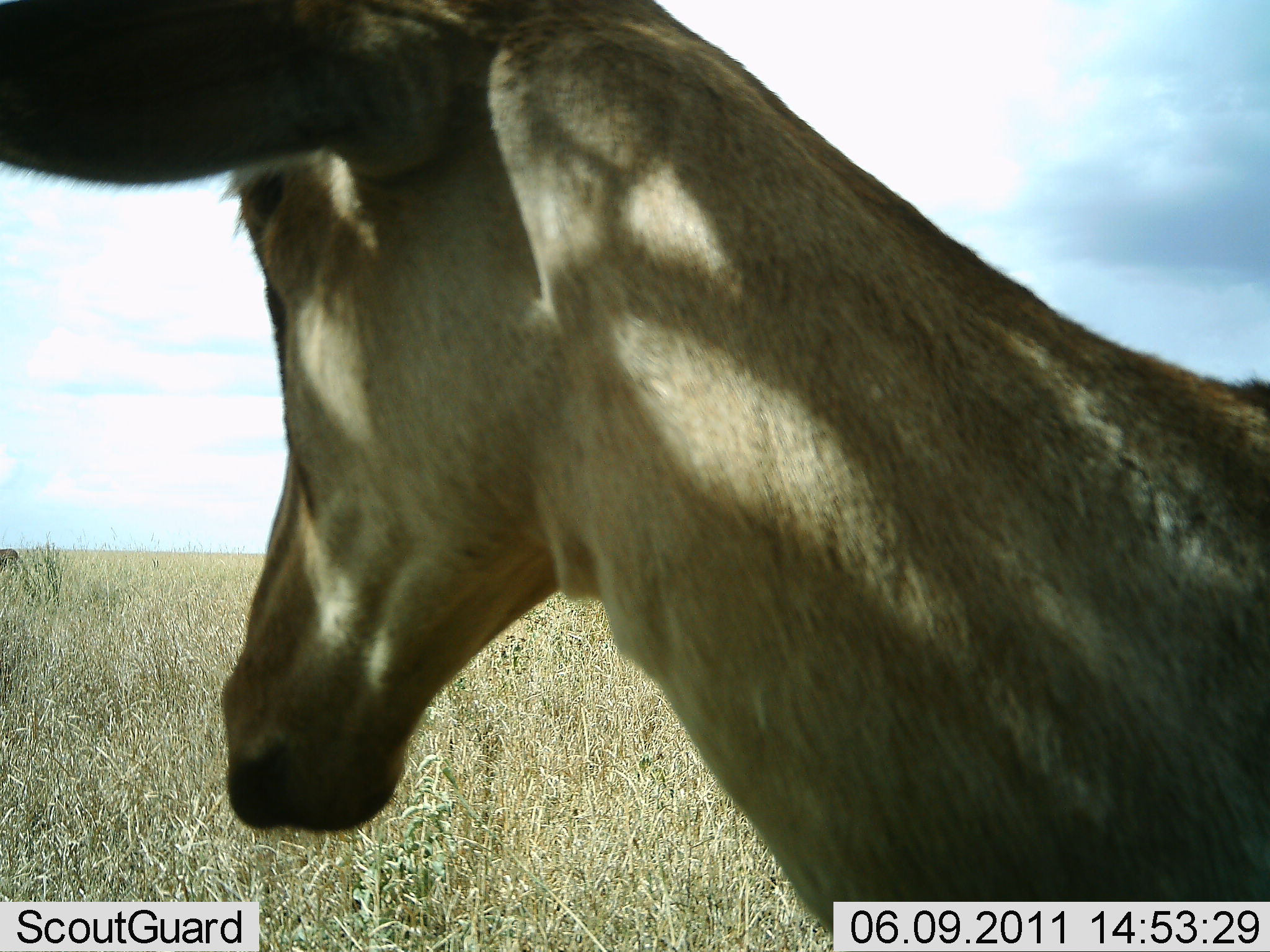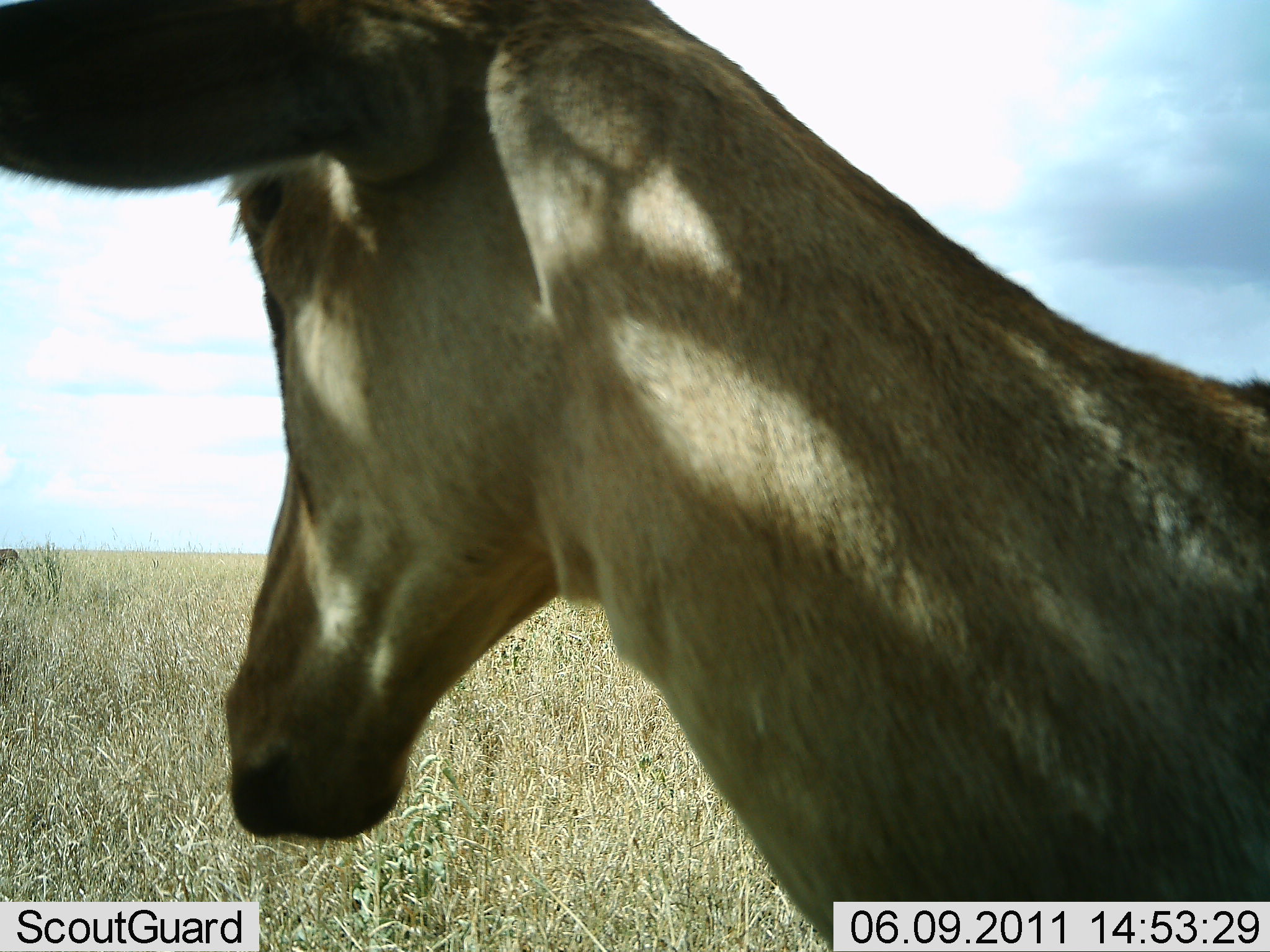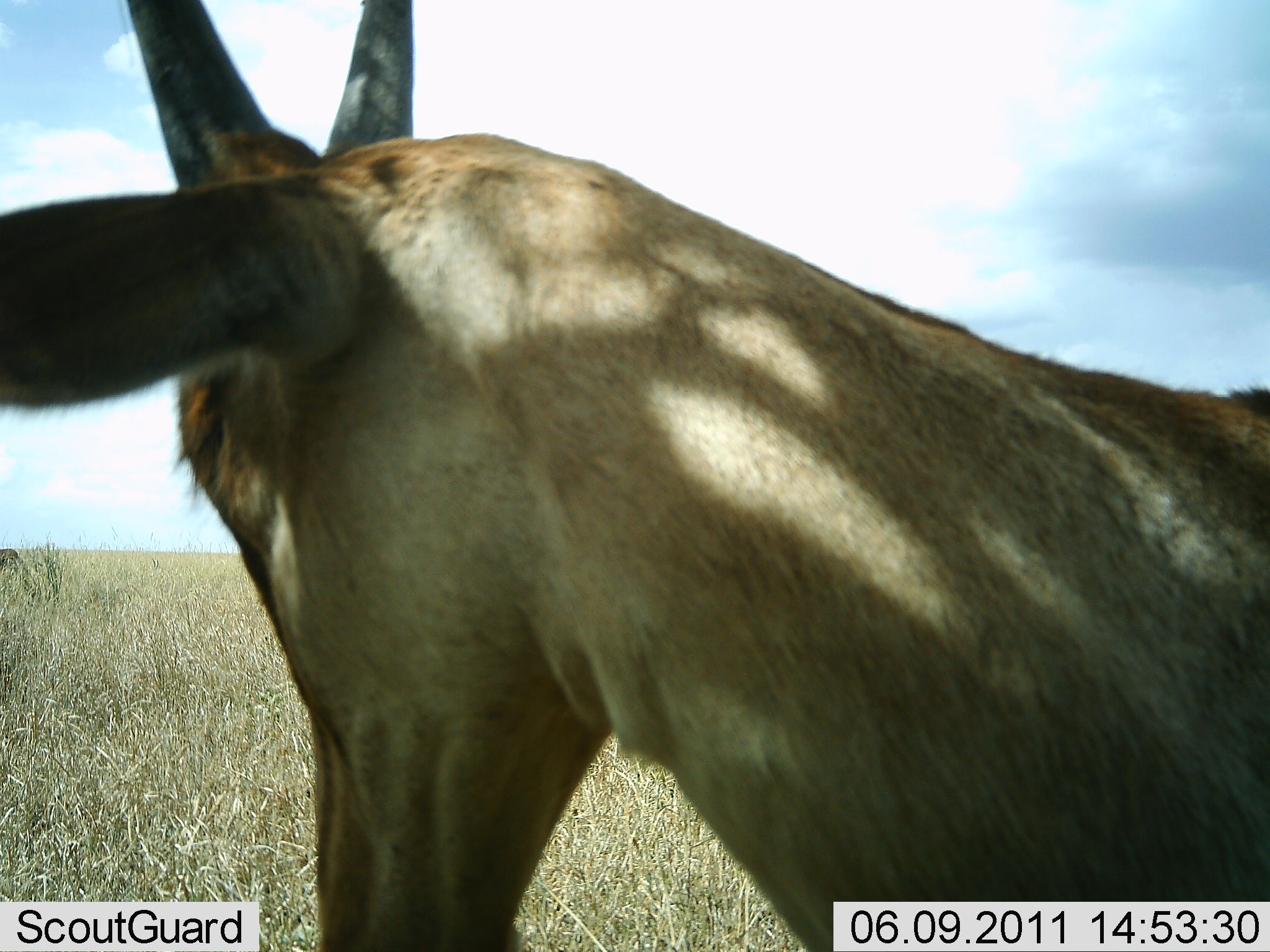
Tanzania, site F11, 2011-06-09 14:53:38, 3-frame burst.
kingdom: Animalia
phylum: Chordata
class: Mammalia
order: Artiodactyla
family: Bovidae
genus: Alcelaphus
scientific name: Alcelaphus buselaphus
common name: hartebeest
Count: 1.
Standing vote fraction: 88%.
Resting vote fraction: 0%.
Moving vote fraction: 12%.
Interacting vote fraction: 0%.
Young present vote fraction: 0%.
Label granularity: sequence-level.